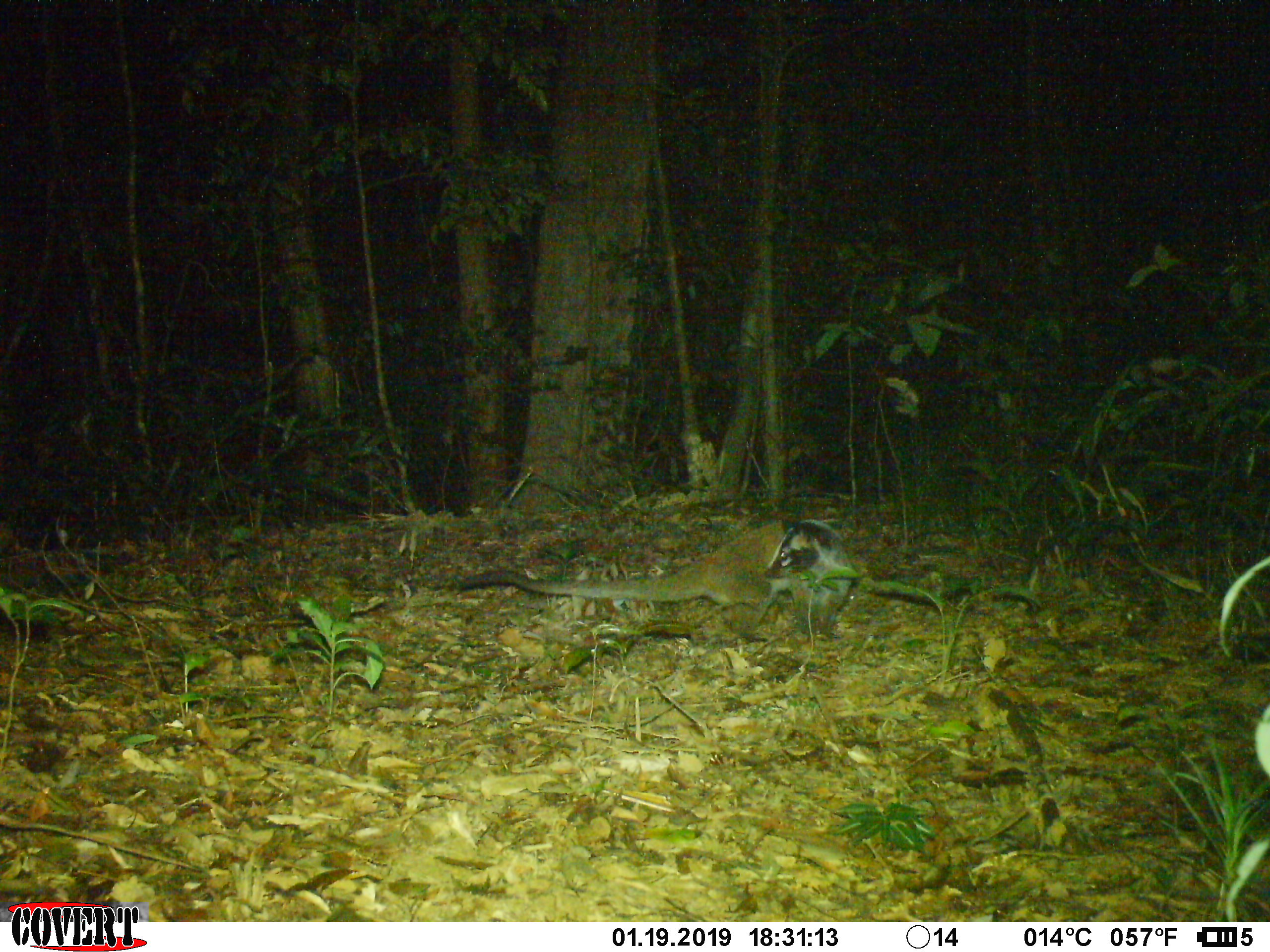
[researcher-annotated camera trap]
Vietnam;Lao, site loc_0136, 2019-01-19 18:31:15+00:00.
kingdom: Animalia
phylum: Chordata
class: Mammalia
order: Carnivora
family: Viverridae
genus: Paguma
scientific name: Paguma larvata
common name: masked palm civet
Masked palm civet (Paguma larvata). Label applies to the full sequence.